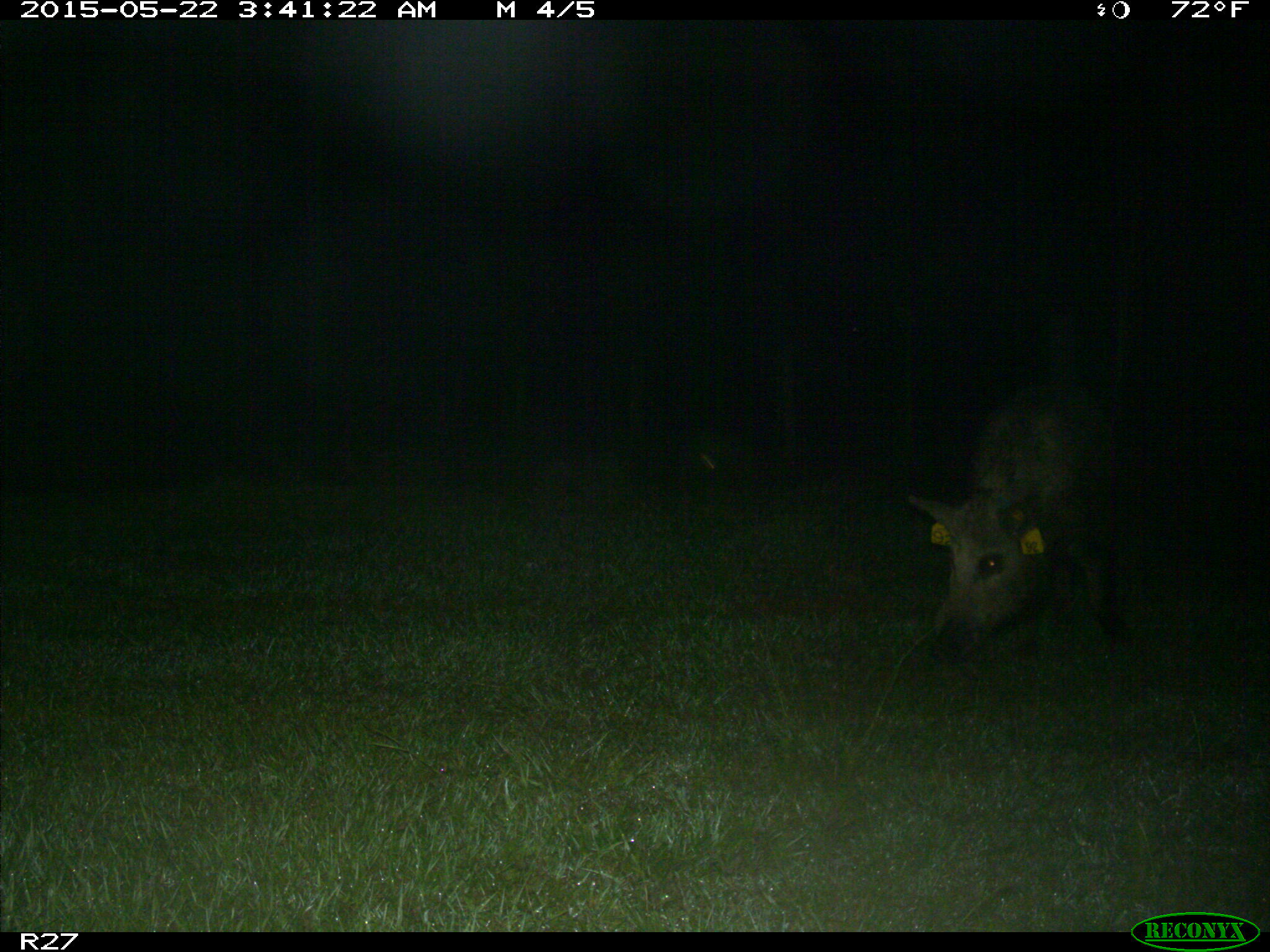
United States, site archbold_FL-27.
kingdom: Animalia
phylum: Chordata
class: Mammalia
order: Artiodactyla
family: Suidae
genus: Sus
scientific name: Sus scrofa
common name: wild boar